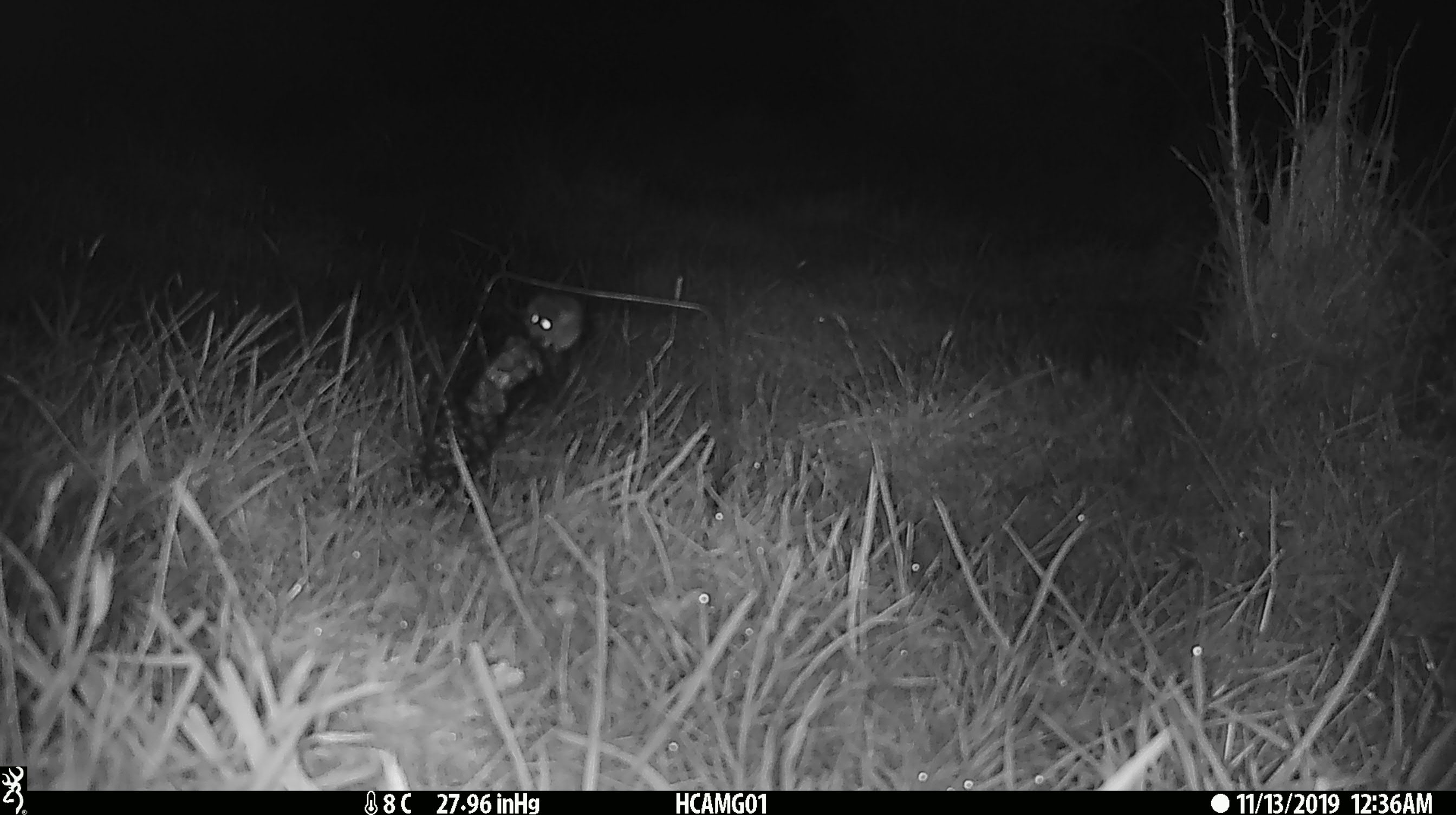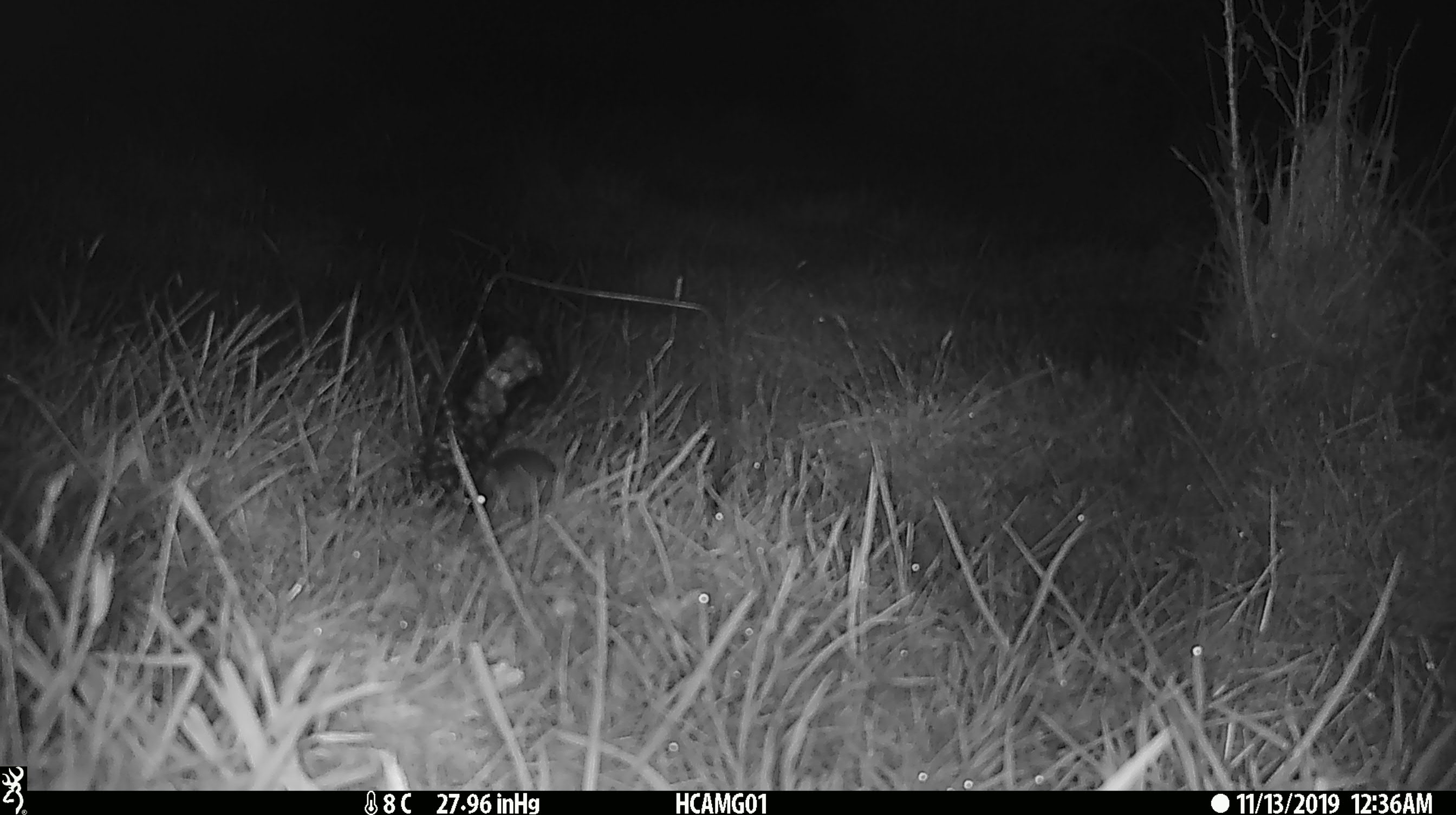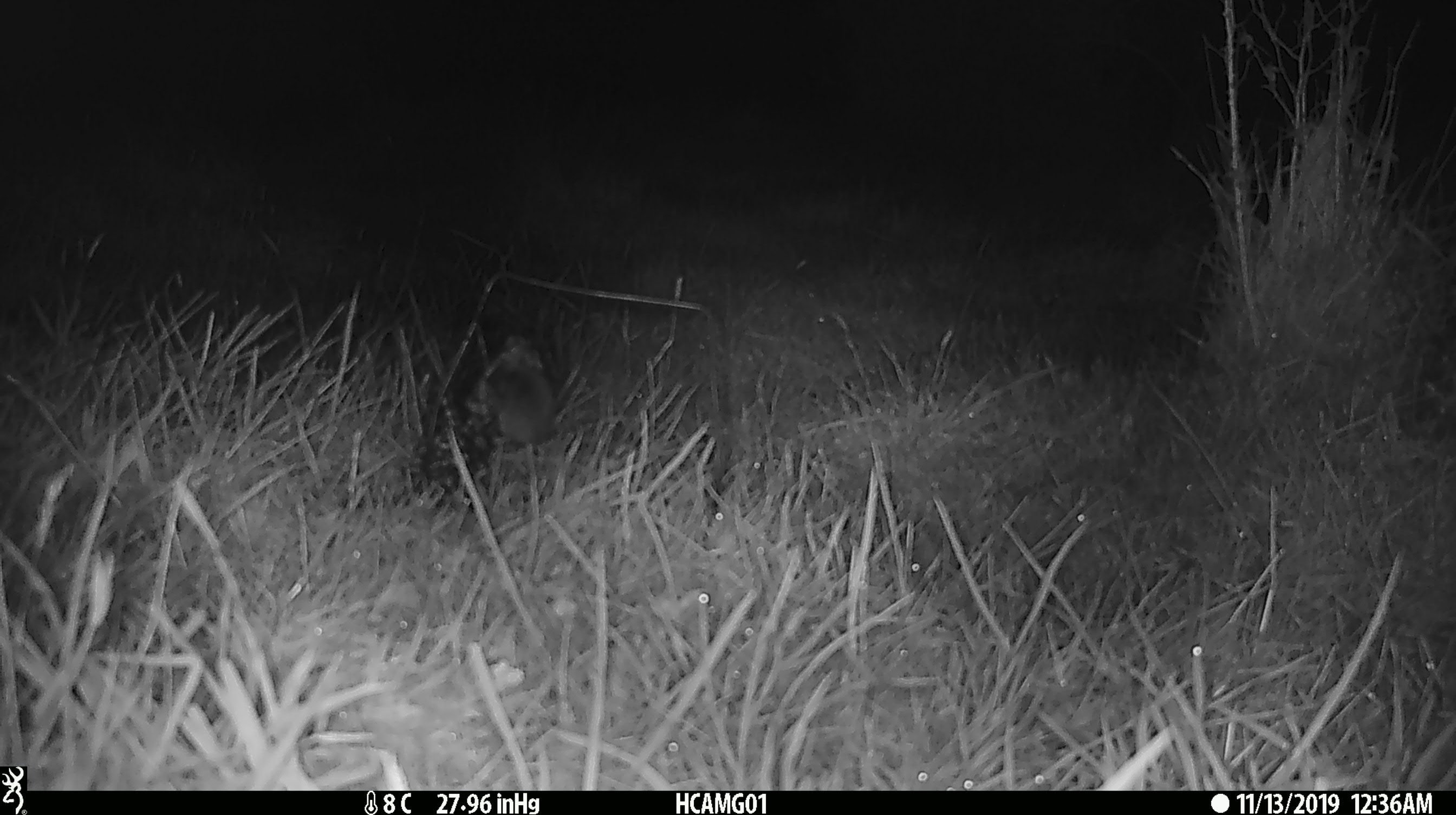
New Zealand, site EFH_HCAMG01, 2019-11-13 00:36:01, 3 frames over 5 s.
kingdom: Animalia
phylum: Chordata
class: Mammalia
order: Rodentia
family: Muridae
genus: Mus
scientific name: Mus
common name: mouse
Mouse (Mus).